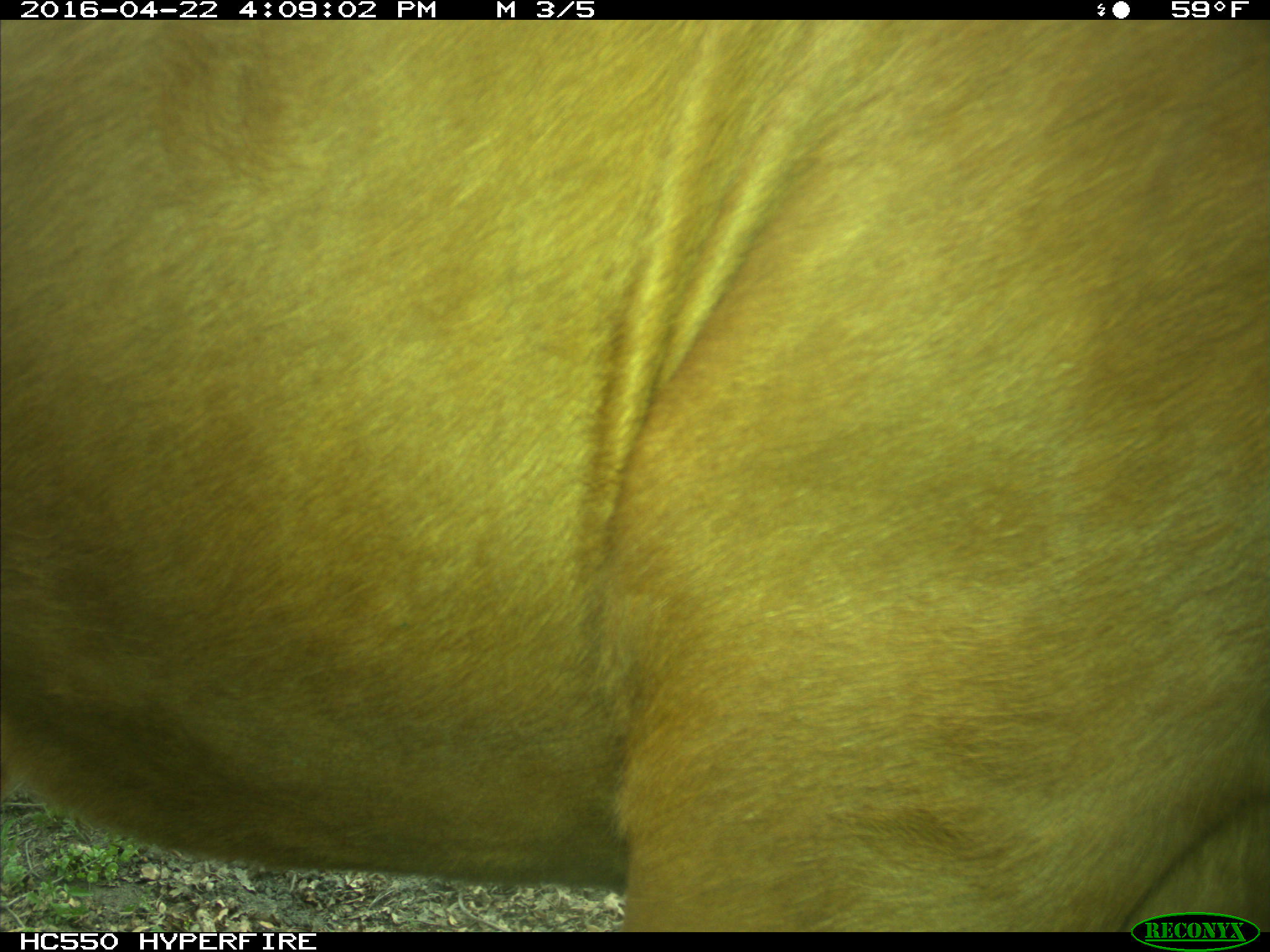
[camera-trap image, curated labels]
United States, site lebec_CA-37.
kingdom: Animalia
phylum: Chordata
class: Mammalia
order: Artiodactyla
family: Bovidae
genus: Bos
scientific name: Bos taurus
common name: domestic cow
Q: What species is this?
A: Bos taurus (domestic cow).